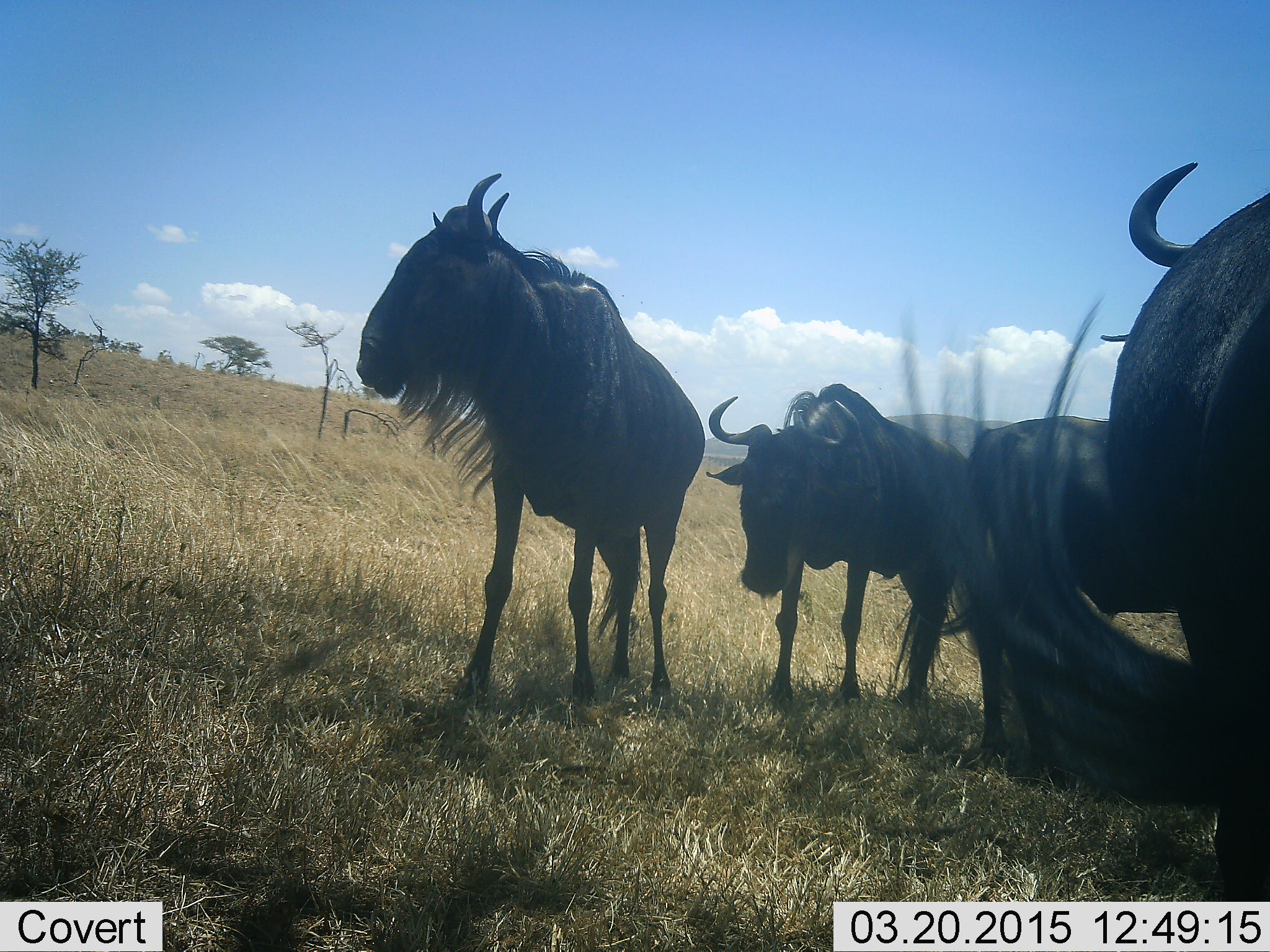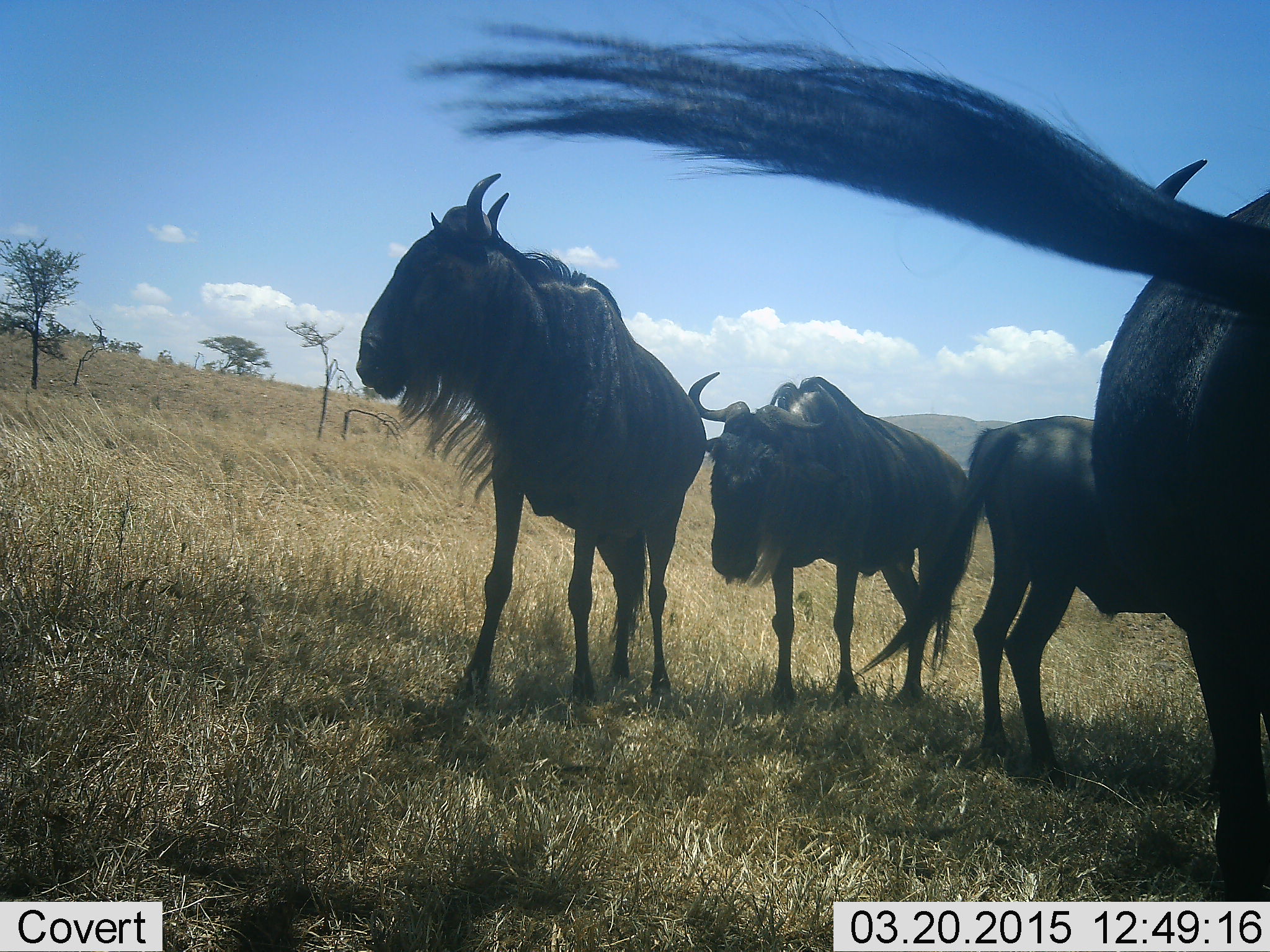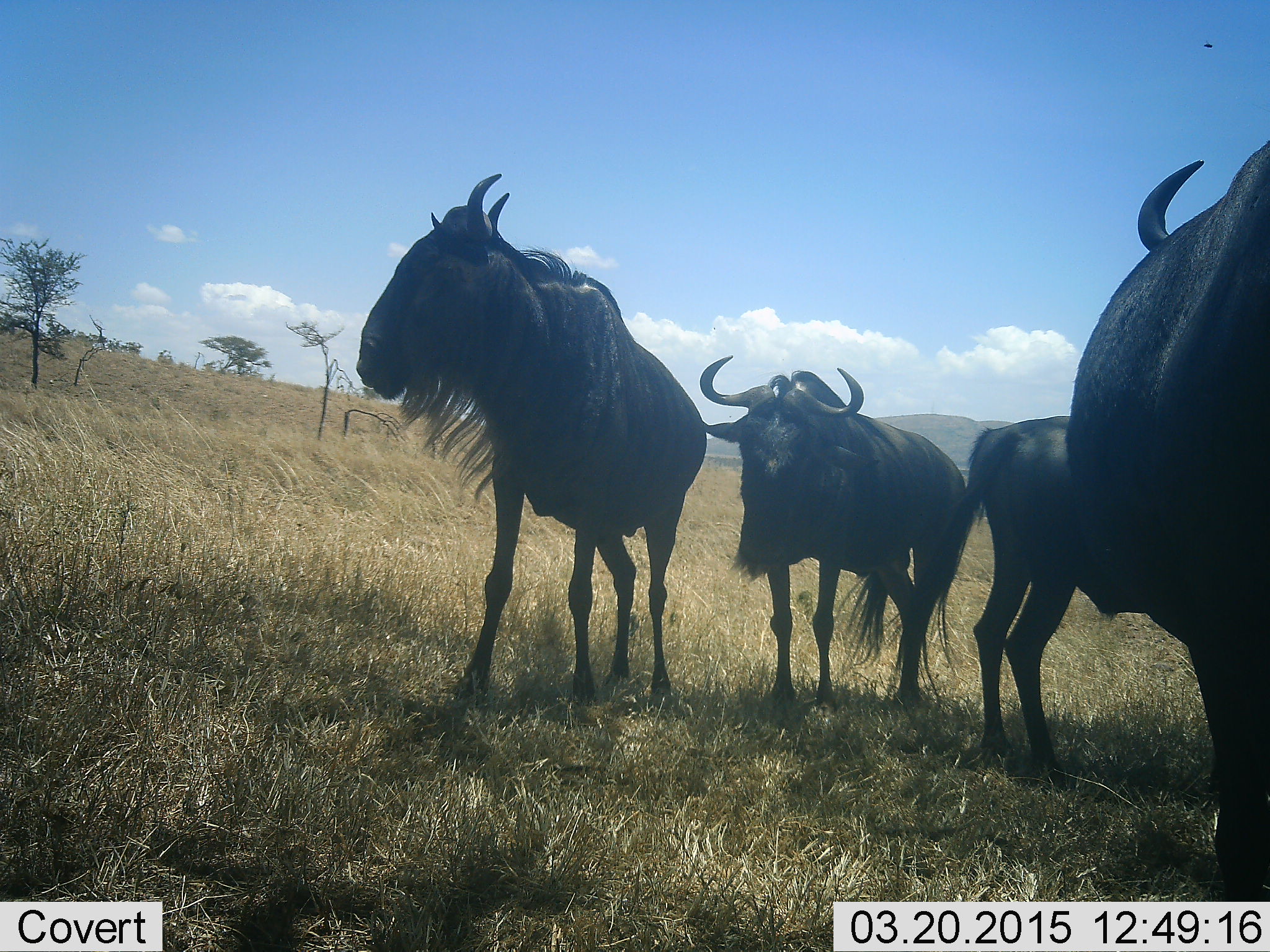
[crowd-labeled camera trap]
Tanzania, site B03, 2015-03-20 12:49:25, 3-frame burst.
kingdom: Animalia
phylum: Chordata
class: Mammalia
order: Artiodactyla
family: Bovidae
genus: Connochaetes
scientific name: Connochaetes taurinus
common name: blue wildebeest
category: wildebeest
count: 4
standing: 90%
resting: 0%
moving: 20%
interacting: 20%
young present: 0%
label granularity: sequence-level